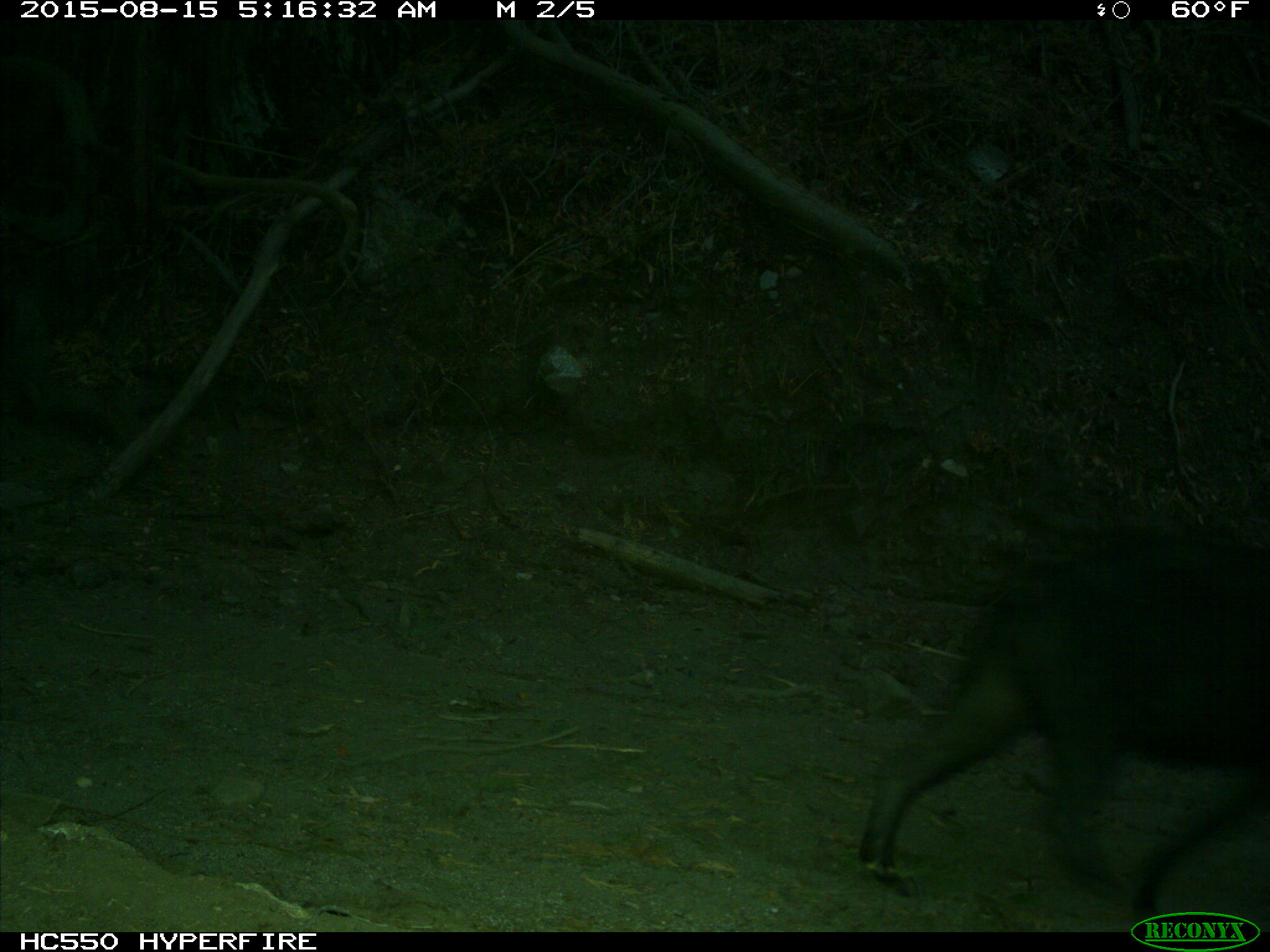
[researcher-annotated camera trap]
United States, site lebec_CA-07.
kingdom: Animalia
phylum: Chordata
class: Mammalia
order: Artiodactyla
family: Suidae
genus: Sus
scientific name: Sus scrofa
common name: wild boar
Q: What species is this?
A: Sus scrofa (wild boar).